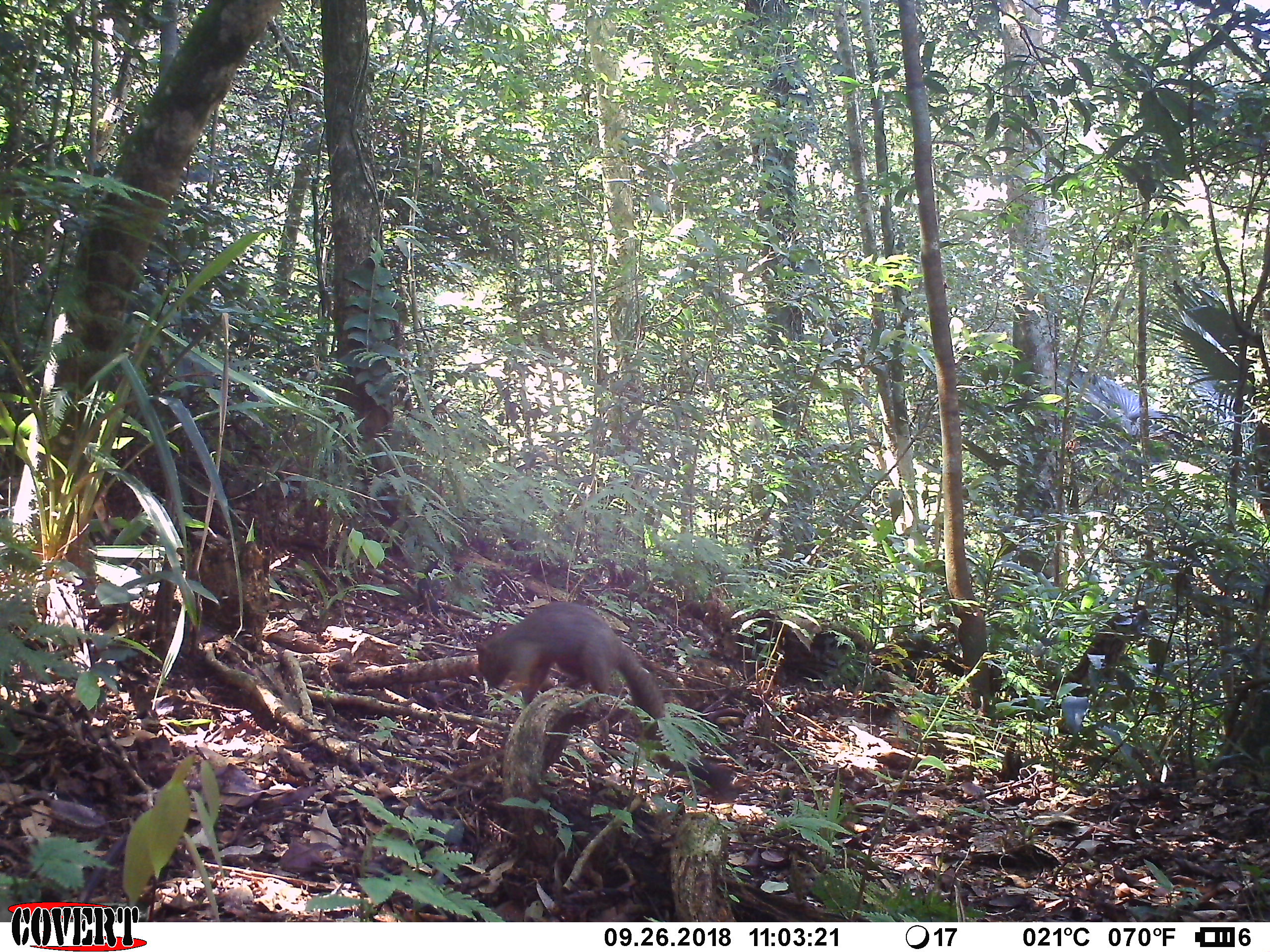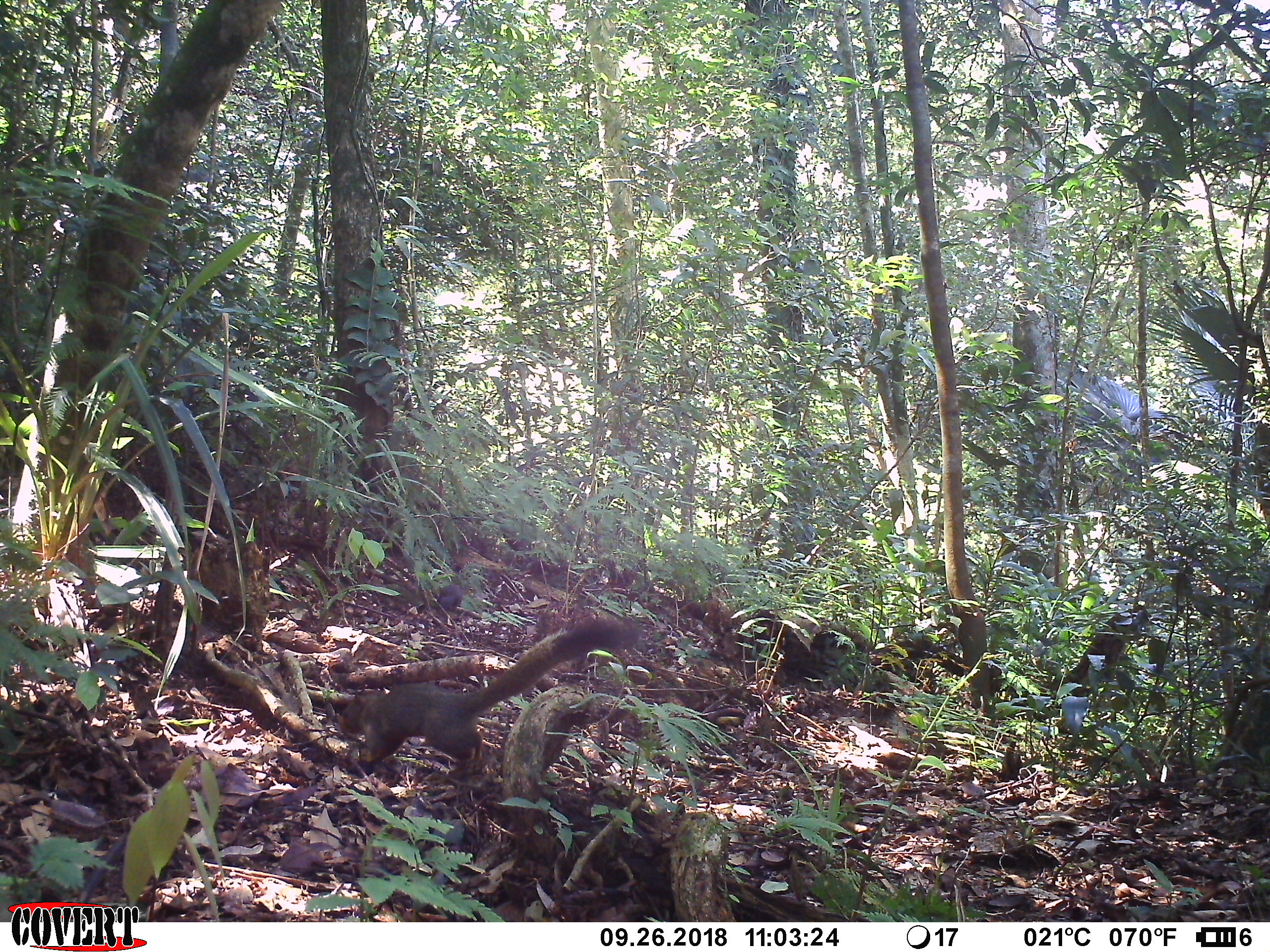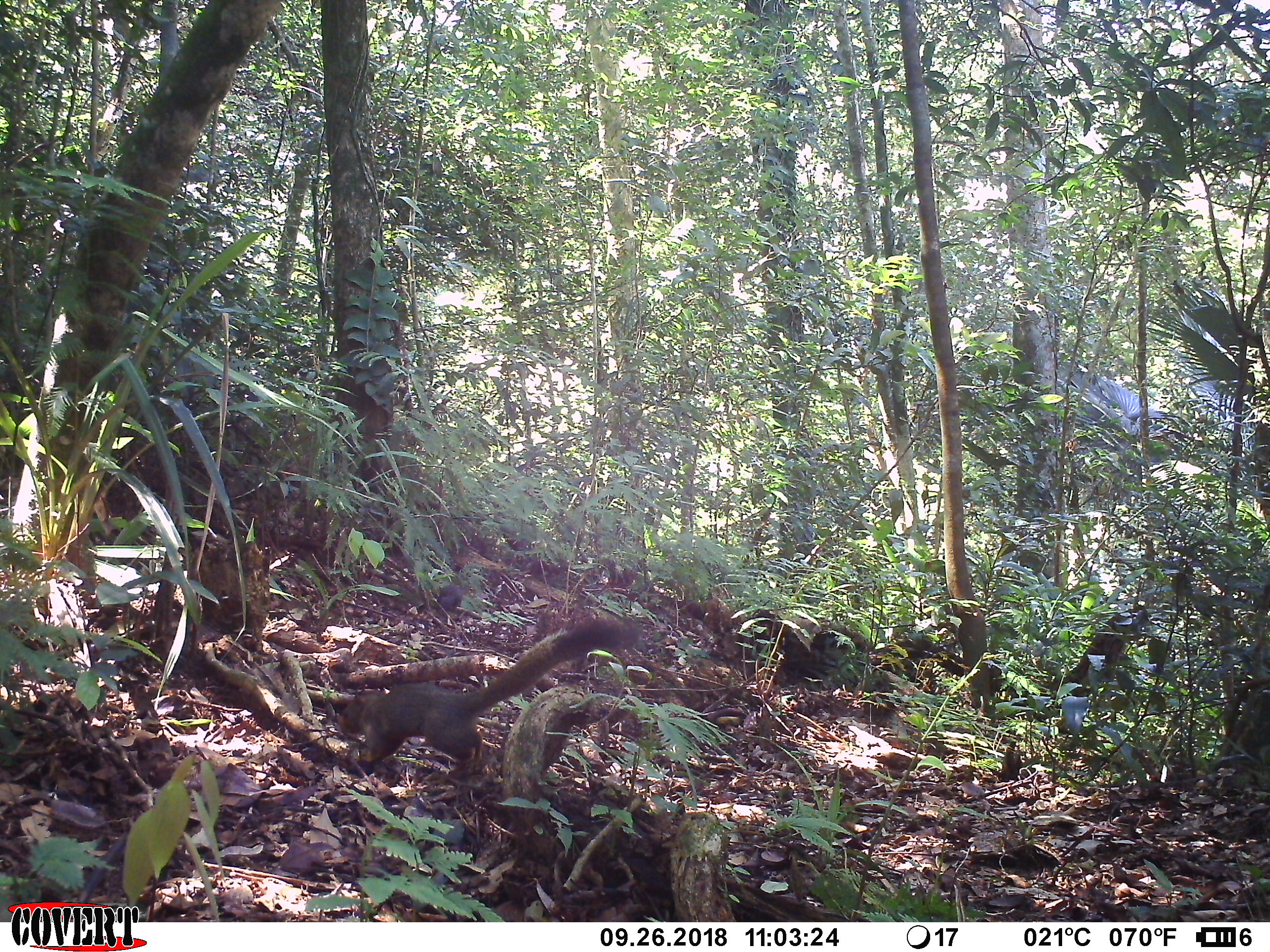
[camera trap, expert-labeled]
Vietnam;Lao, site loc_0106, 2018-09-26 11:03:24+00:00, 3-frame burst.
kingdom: Animalia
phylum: Chordata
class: Aves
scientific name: Aves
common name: bird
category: unidentified bird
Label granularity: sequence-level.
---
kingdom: Animalia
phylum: Chordata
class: Mammalia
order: Rodentia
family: Sciuridae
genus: Callosciurus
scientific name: Callosciurus erythraeus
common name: pallas's squirrel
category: pallass squirrel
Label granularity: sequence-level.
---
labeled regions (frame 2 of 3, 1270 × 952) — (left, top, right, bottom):
pallass squirrel: (334, 616, 644, 777)